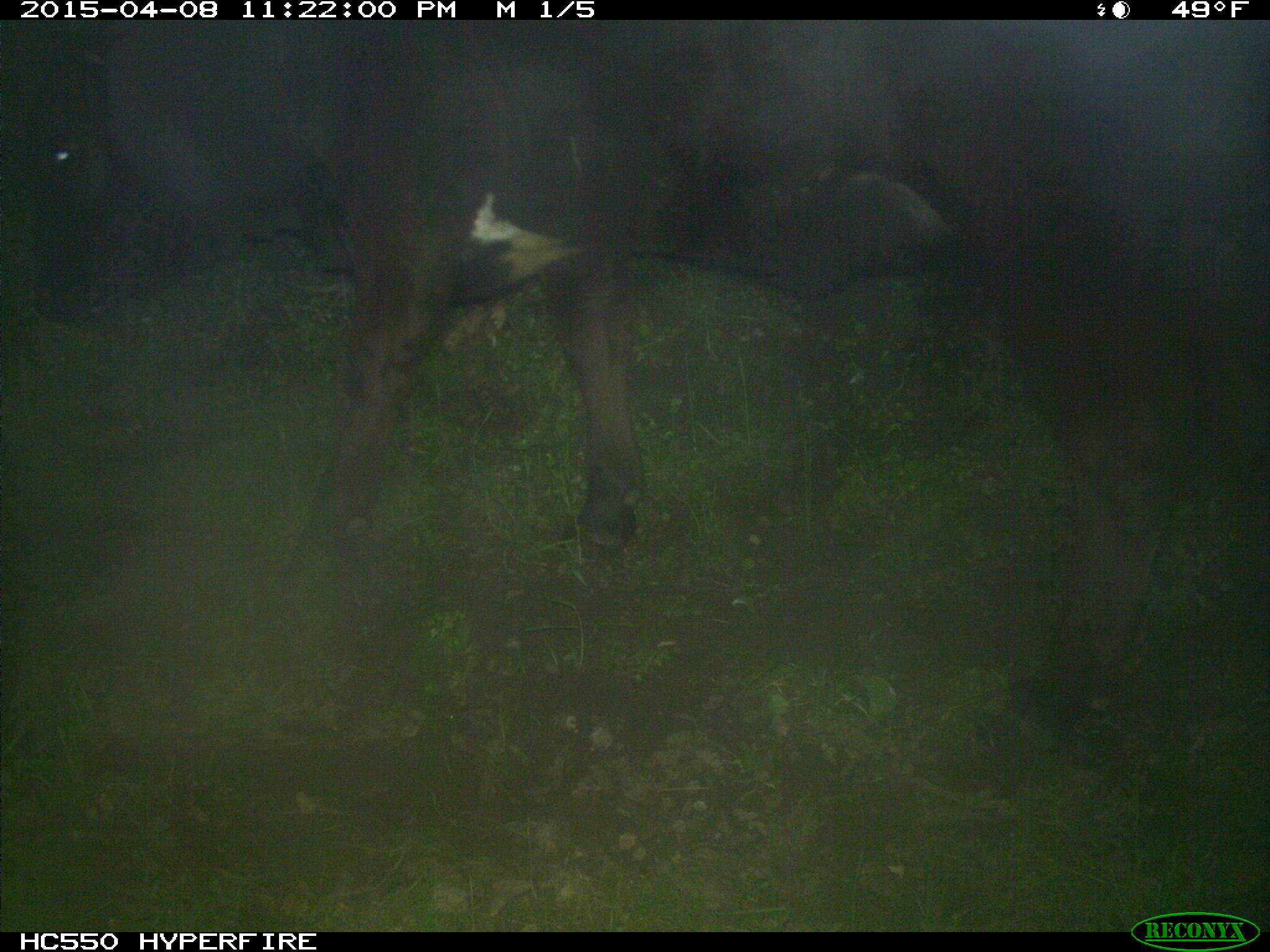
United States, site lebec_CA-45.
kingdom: Animalia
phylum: Chordata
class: Mammalia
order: Artiodactyla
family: Bovidae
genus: Bos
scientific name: Bos taurus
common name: domestic cow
Bos taurus (domestic cow).